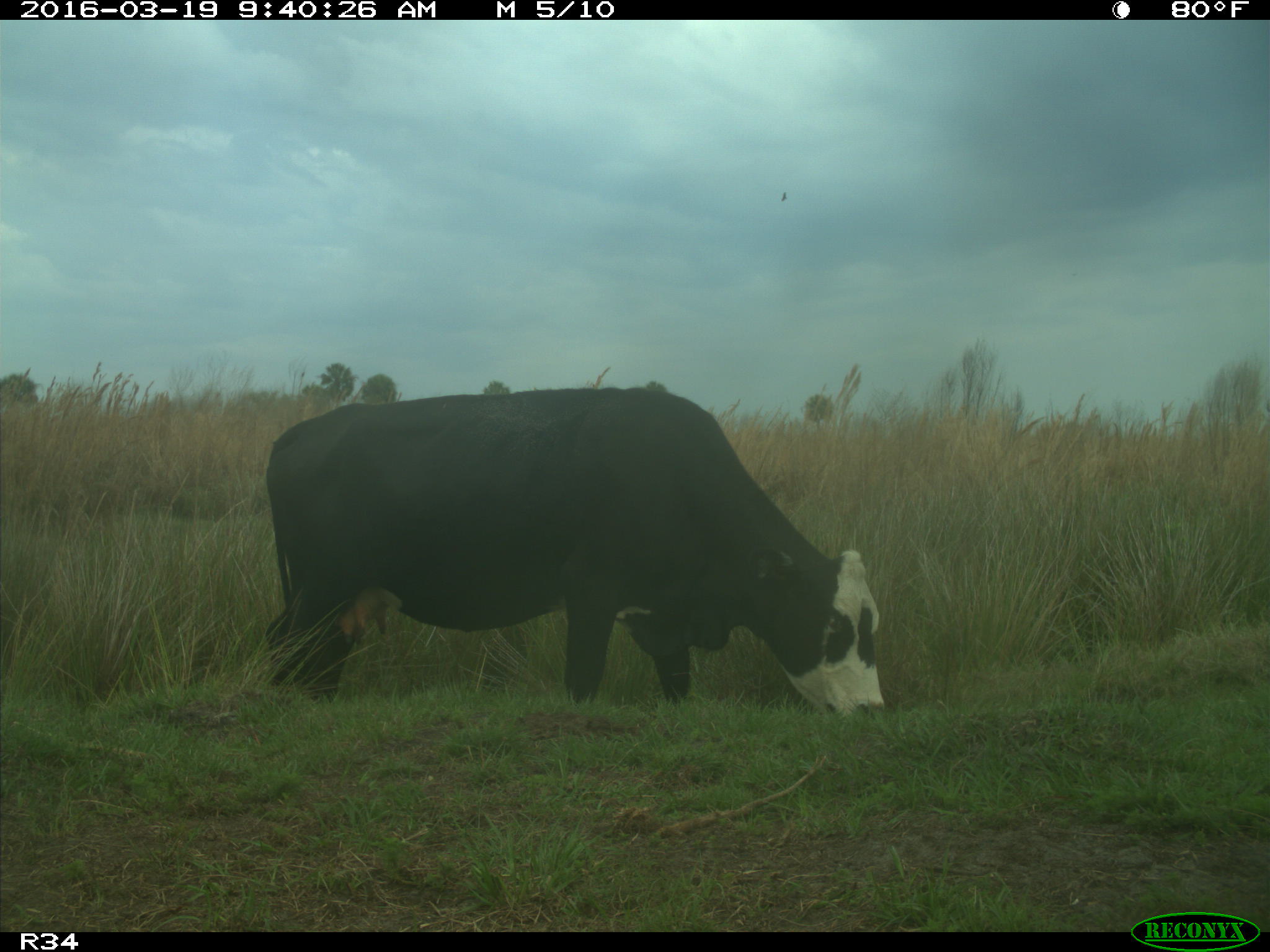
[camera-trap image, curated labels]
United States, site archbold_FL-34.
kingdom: Animalia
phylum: Chordata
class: Mammalia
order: Artiodactyla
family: Bovidae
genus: Bos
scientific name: Bos taurus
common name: domestic cow